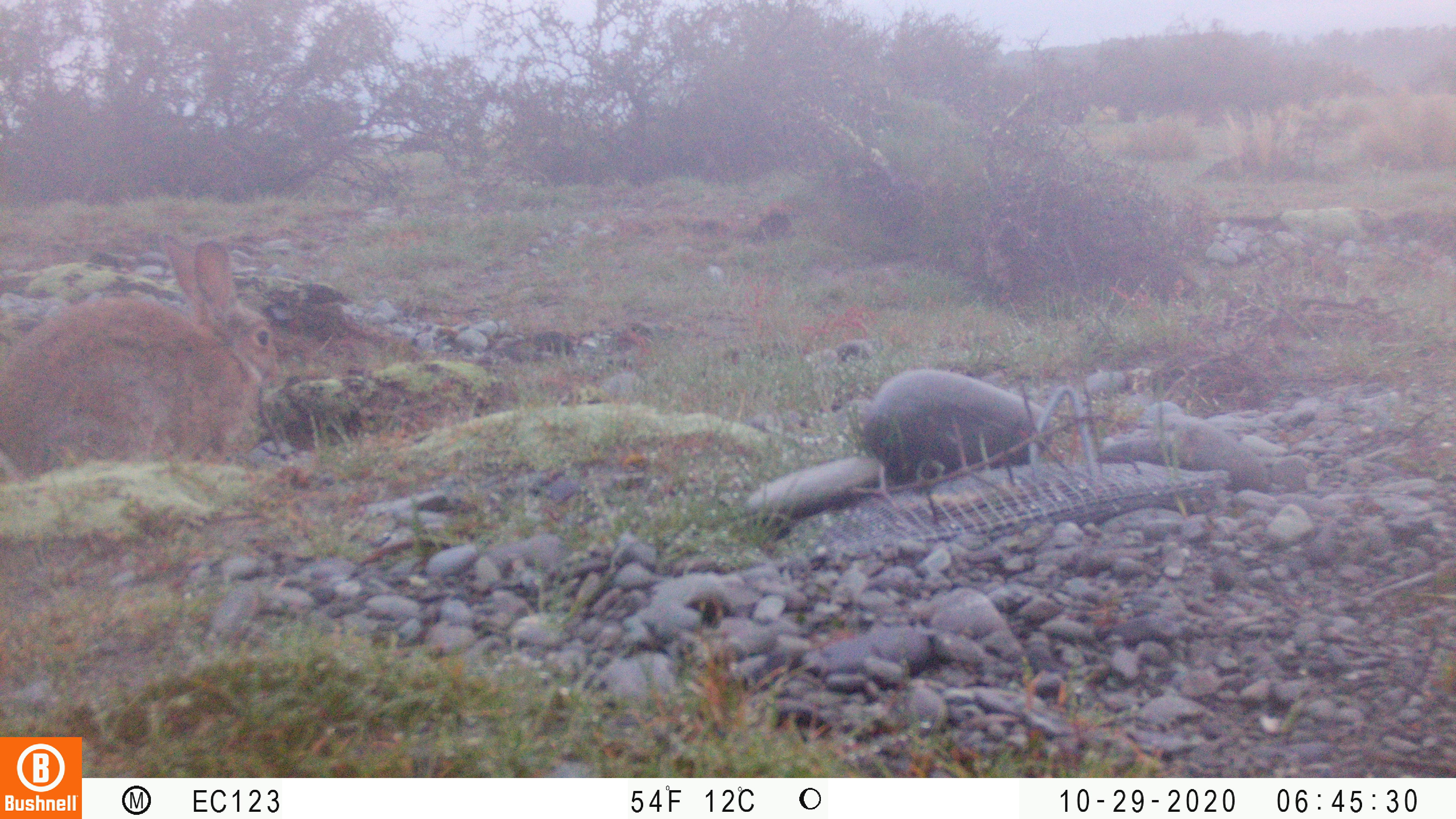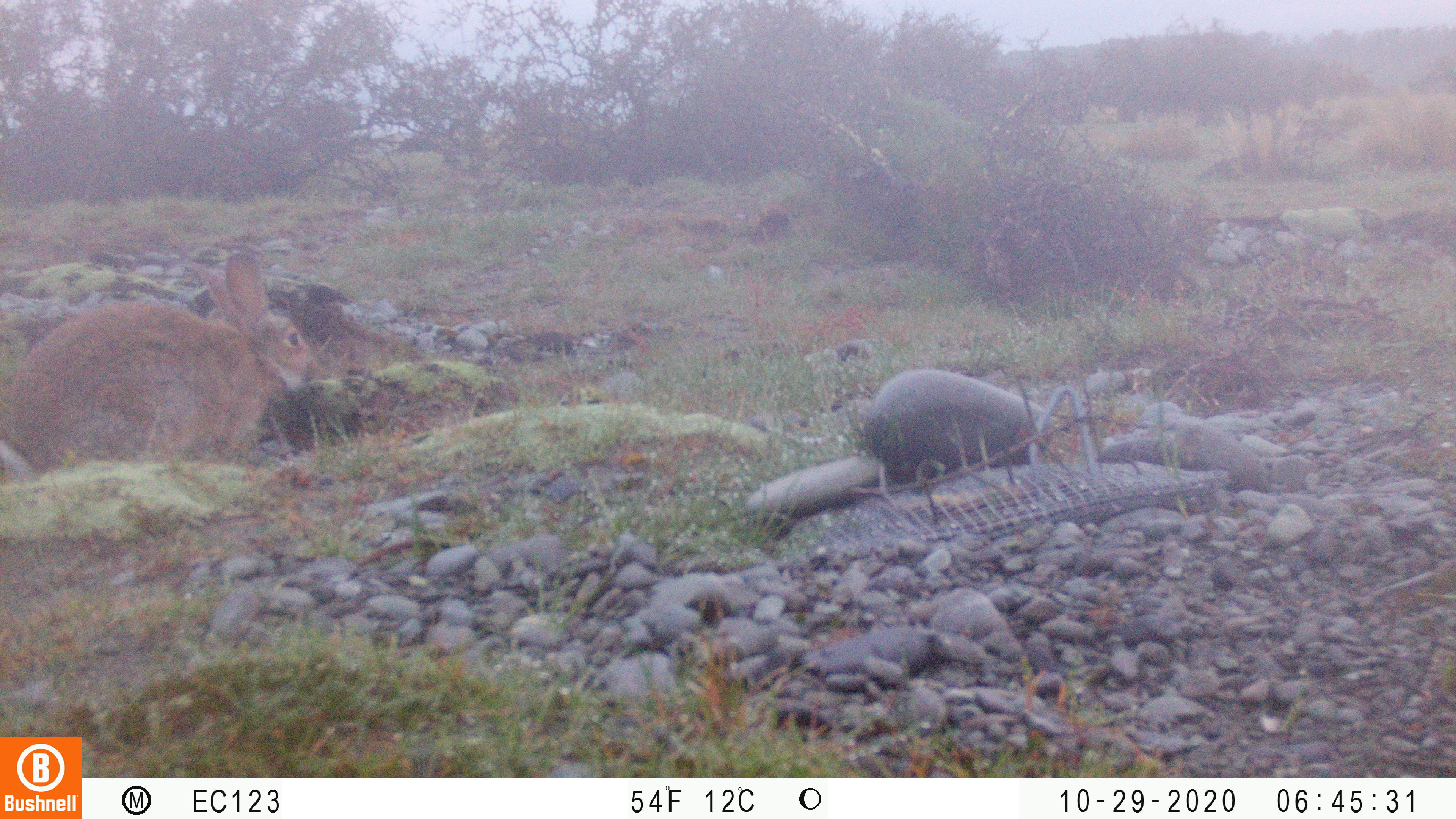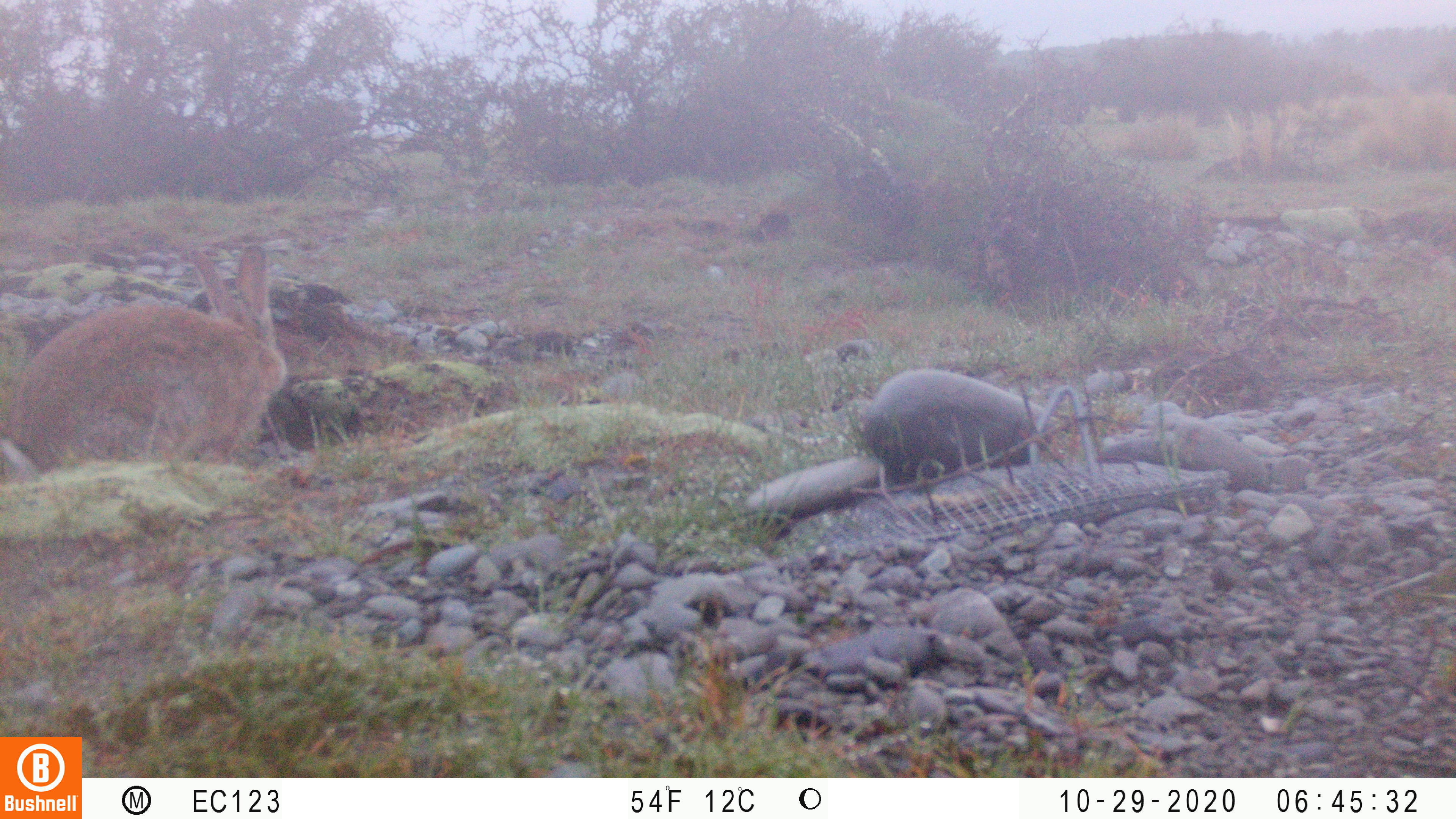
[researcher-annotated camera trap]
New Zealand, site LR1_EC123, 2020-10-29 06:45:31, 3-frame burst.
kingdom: Animalia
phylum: Chordata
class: Mammalia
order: Lagomorpha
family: Leporidae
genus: Oryctolagus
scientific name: Oryctolagus cuniculus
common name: european rabbit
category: rabbit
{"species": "rabbit (european rabbit) (Oryctolagus cuniculus)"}